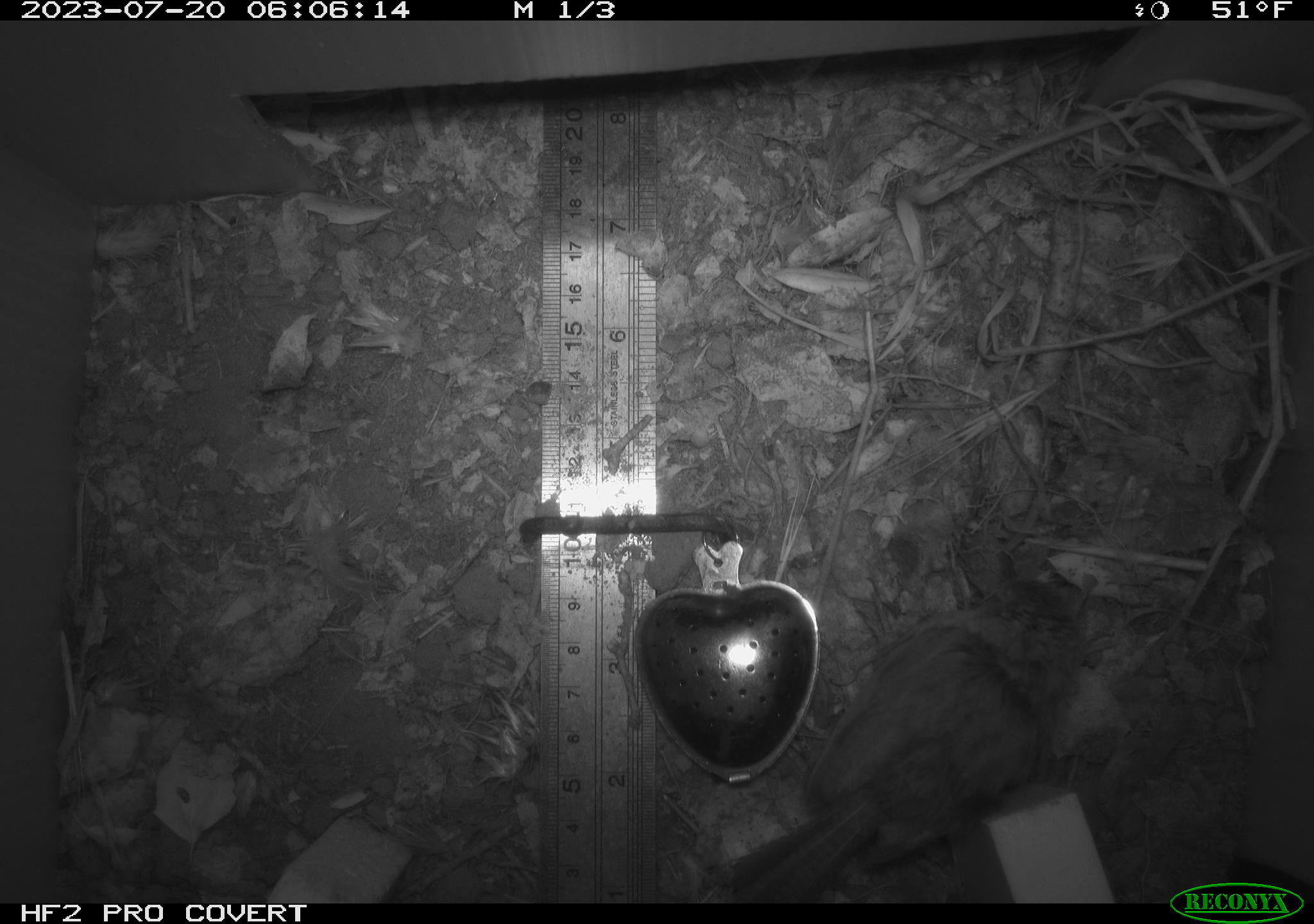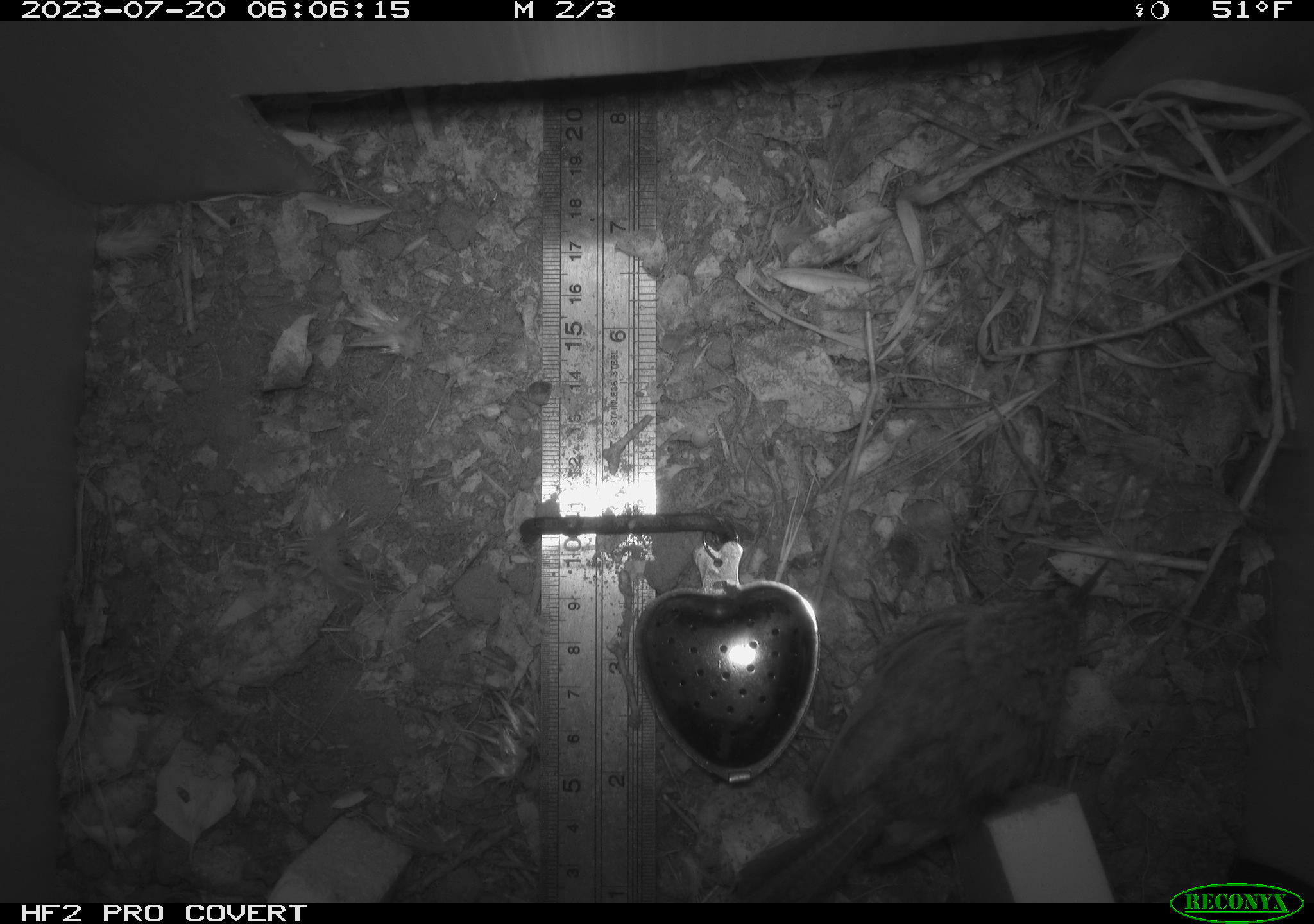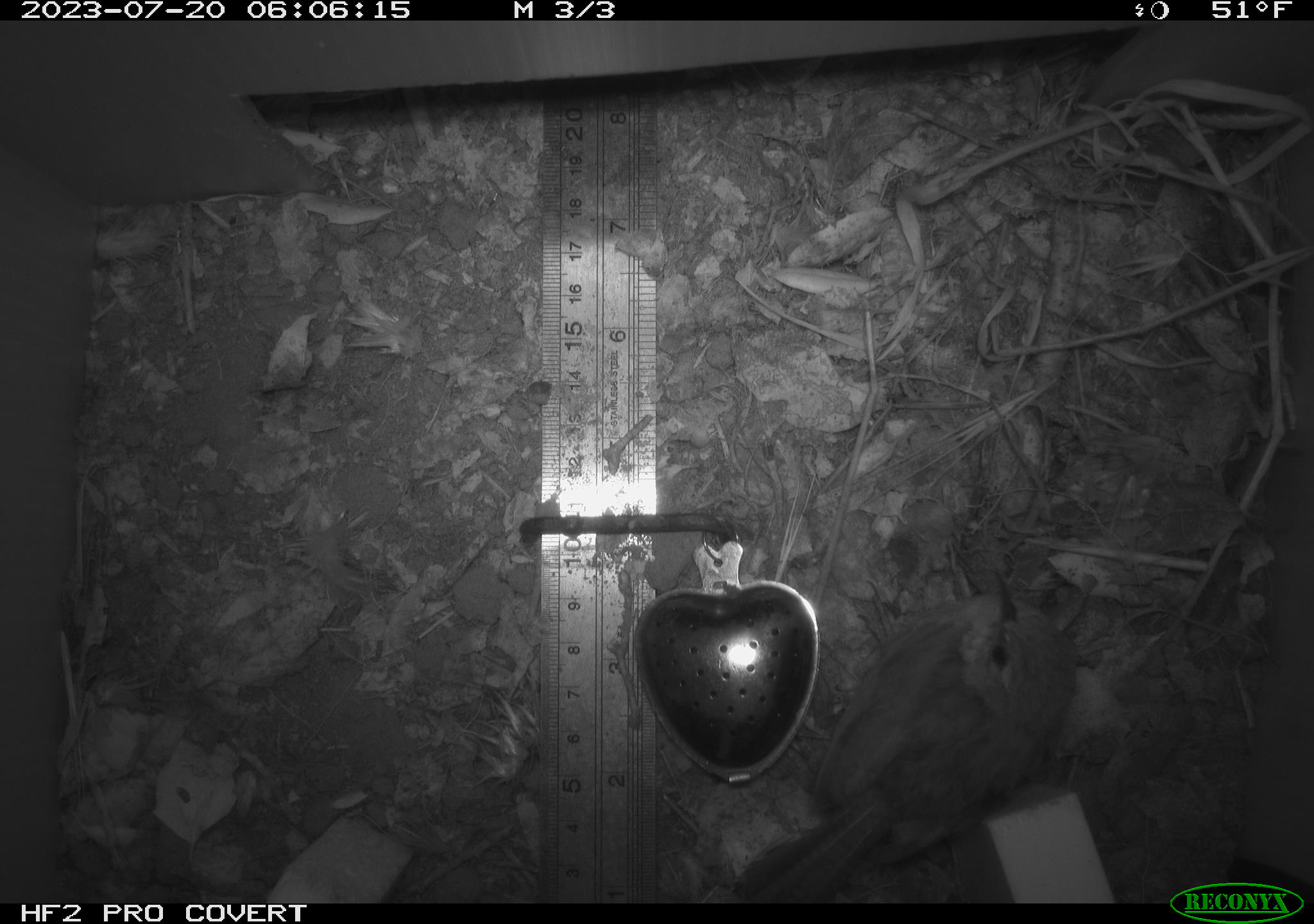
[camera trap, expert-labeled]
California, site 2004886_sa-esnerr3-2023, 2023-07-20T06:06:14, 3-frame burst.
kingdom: Animalia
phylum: Chordata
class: Aves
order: Passeriformes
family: Troglodytidae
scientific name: Troglodytidae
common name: wren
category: troglodytidae family